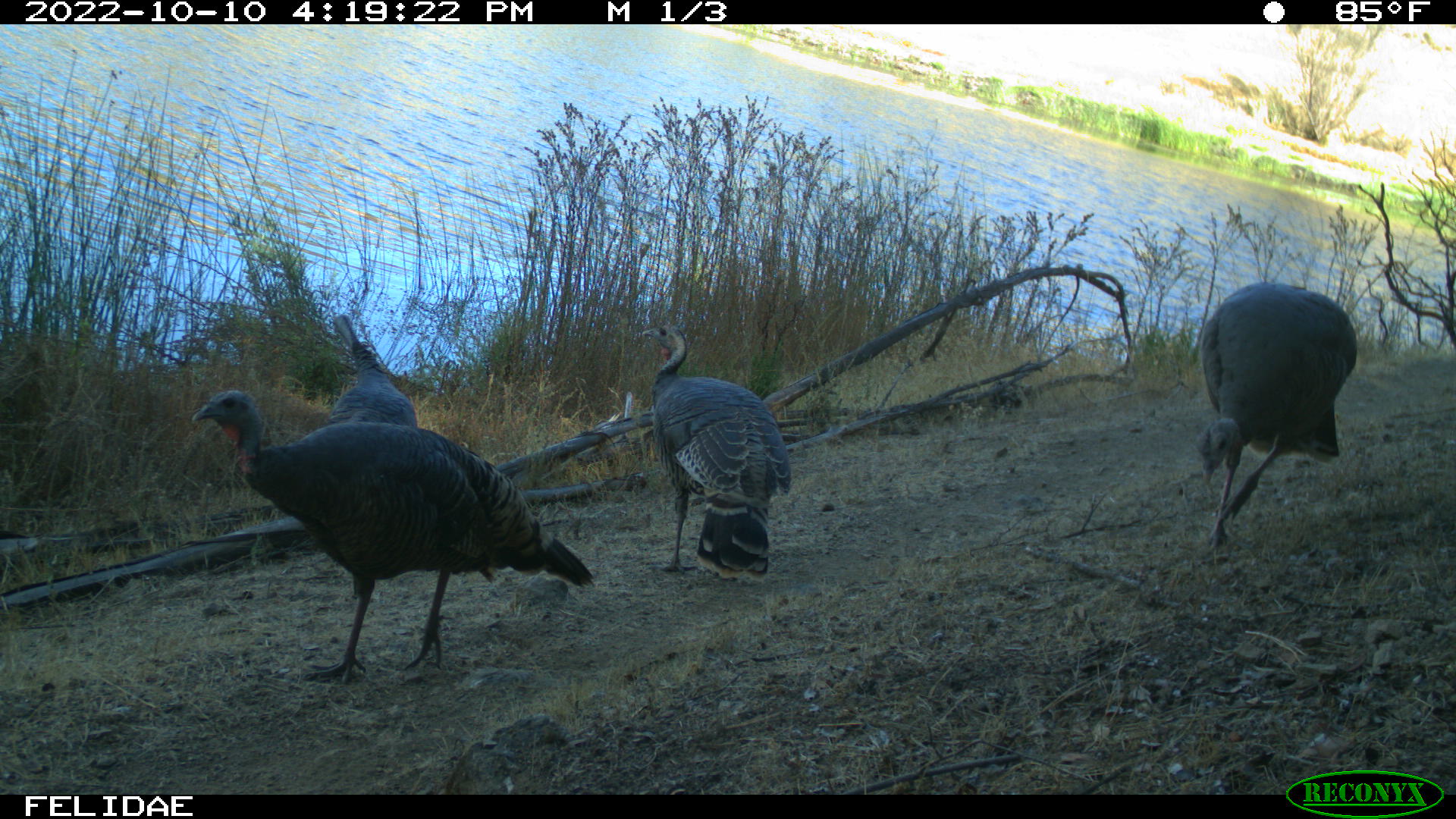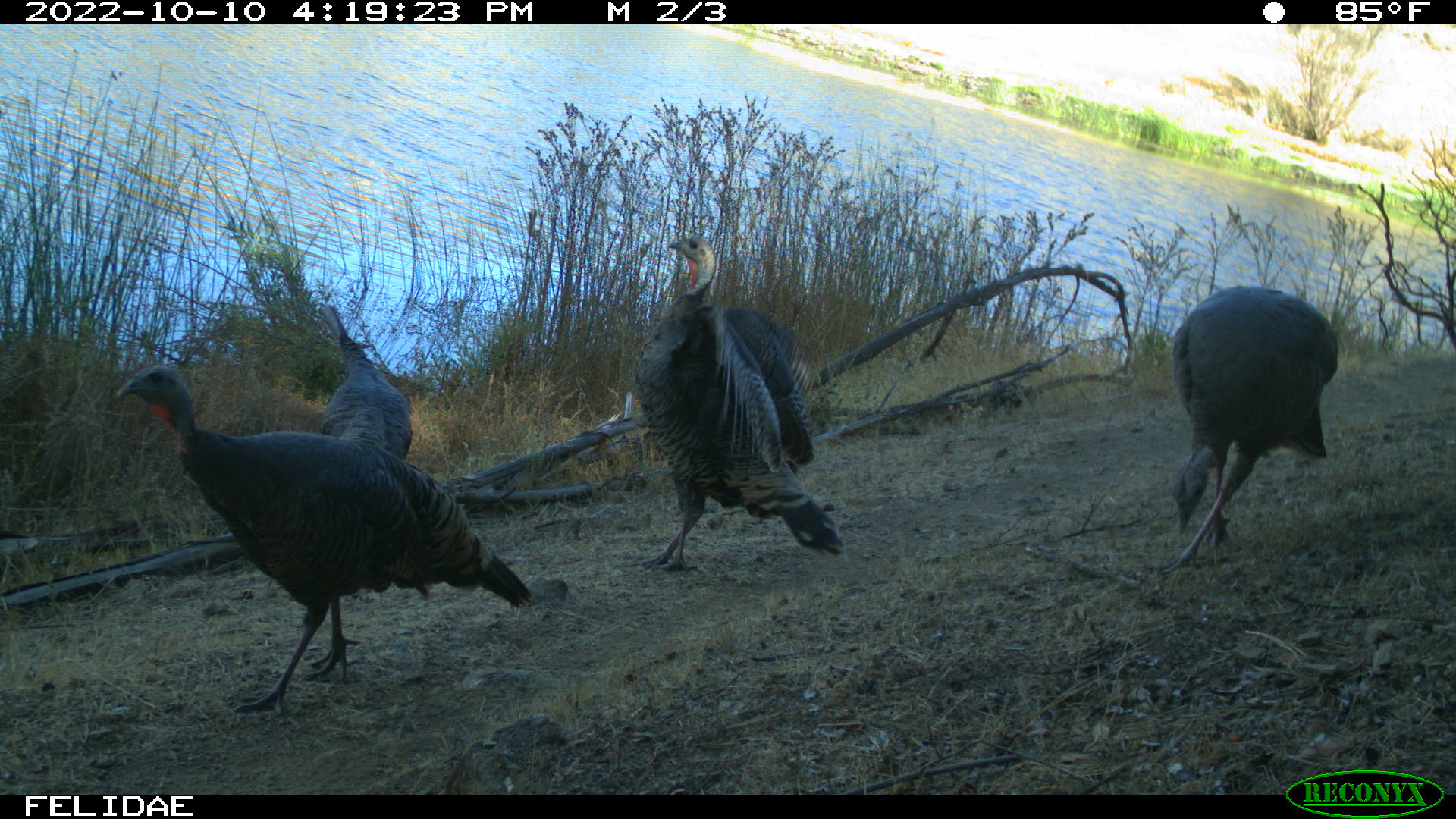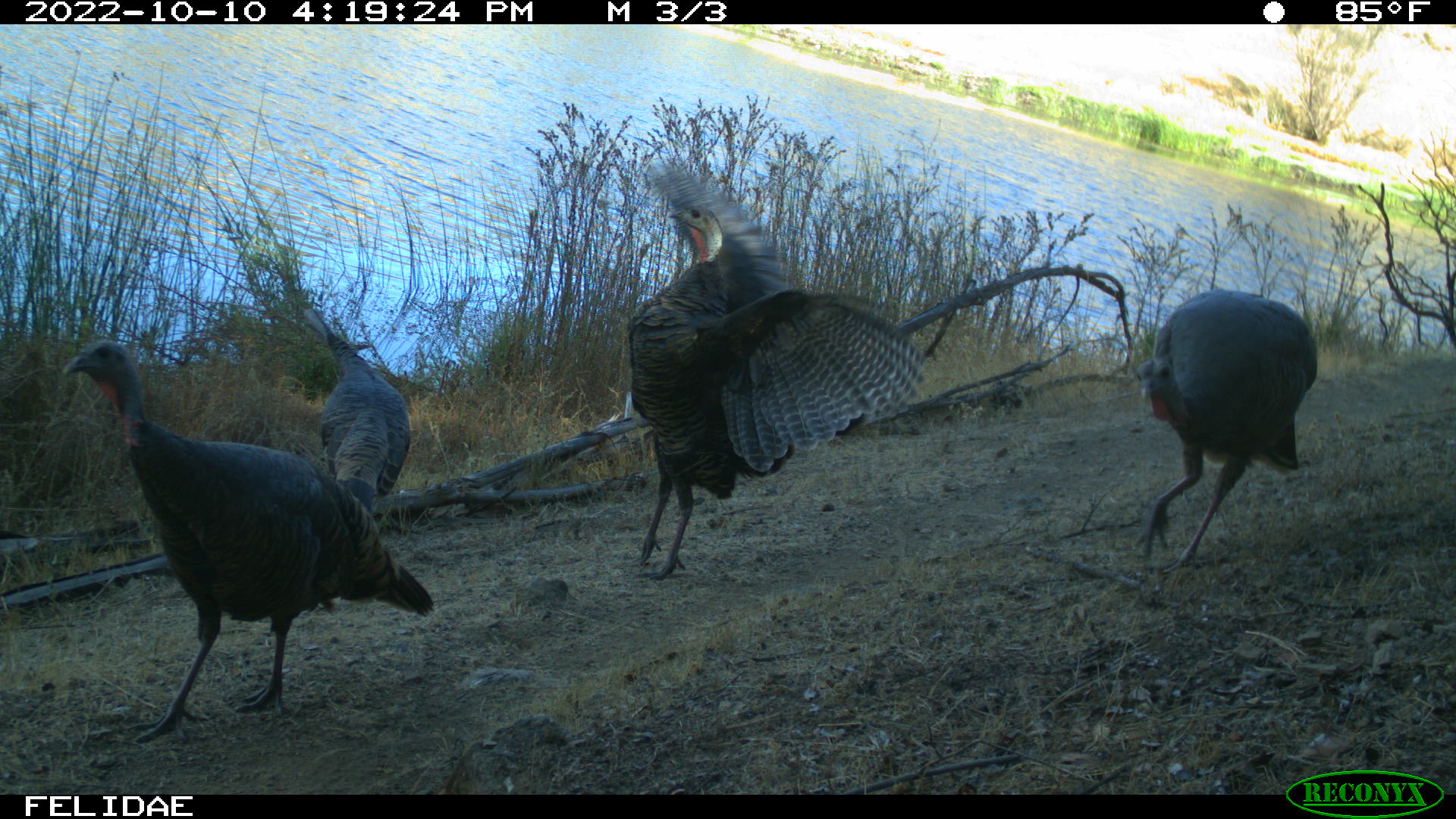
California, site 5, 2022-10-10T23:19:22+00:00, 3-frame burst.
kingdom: Animalia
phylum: Chordata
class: Aves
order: Galliformes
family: Phasianidae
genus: Meleagris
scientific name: Meleagris gallopavo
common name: turkey